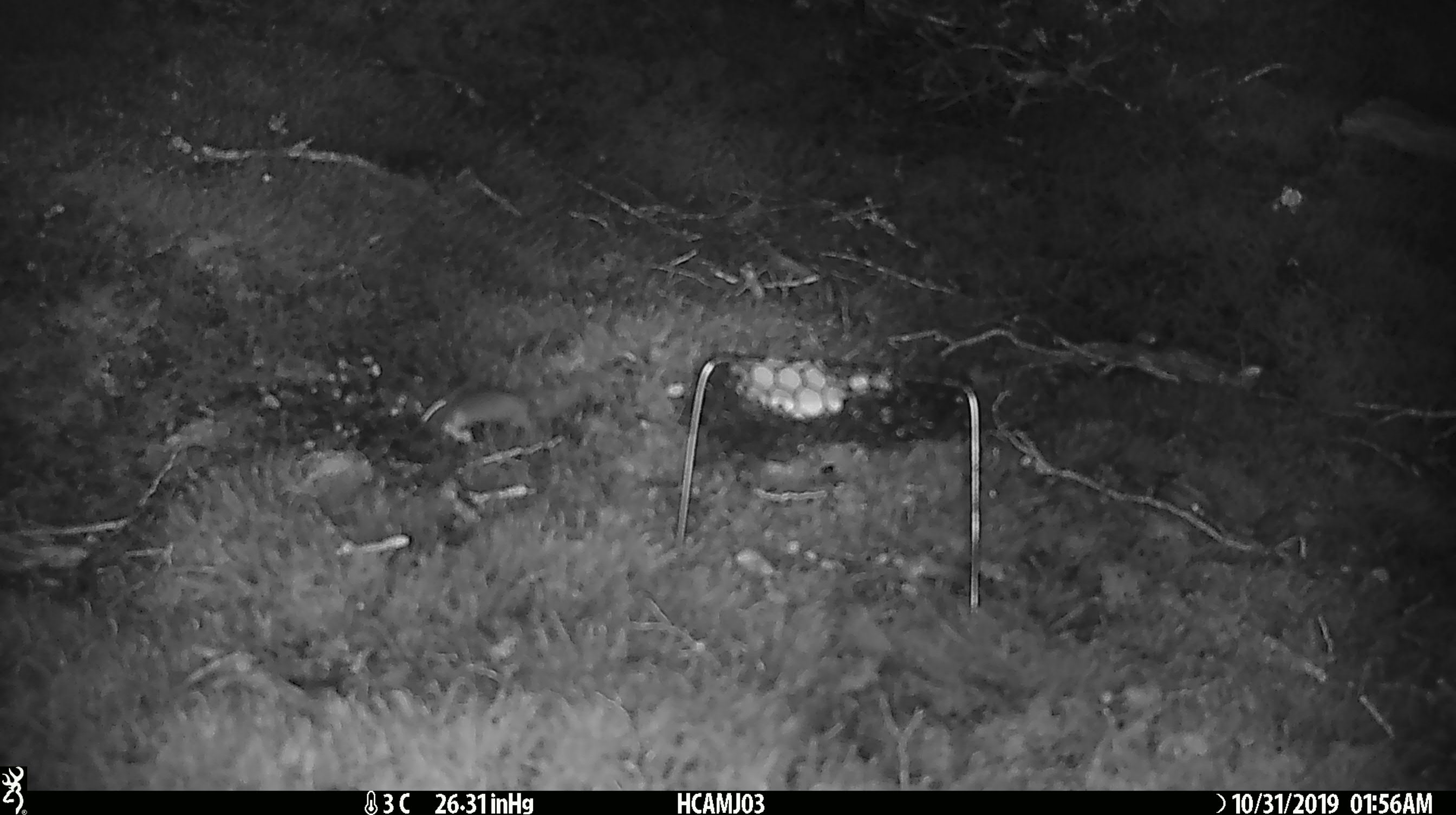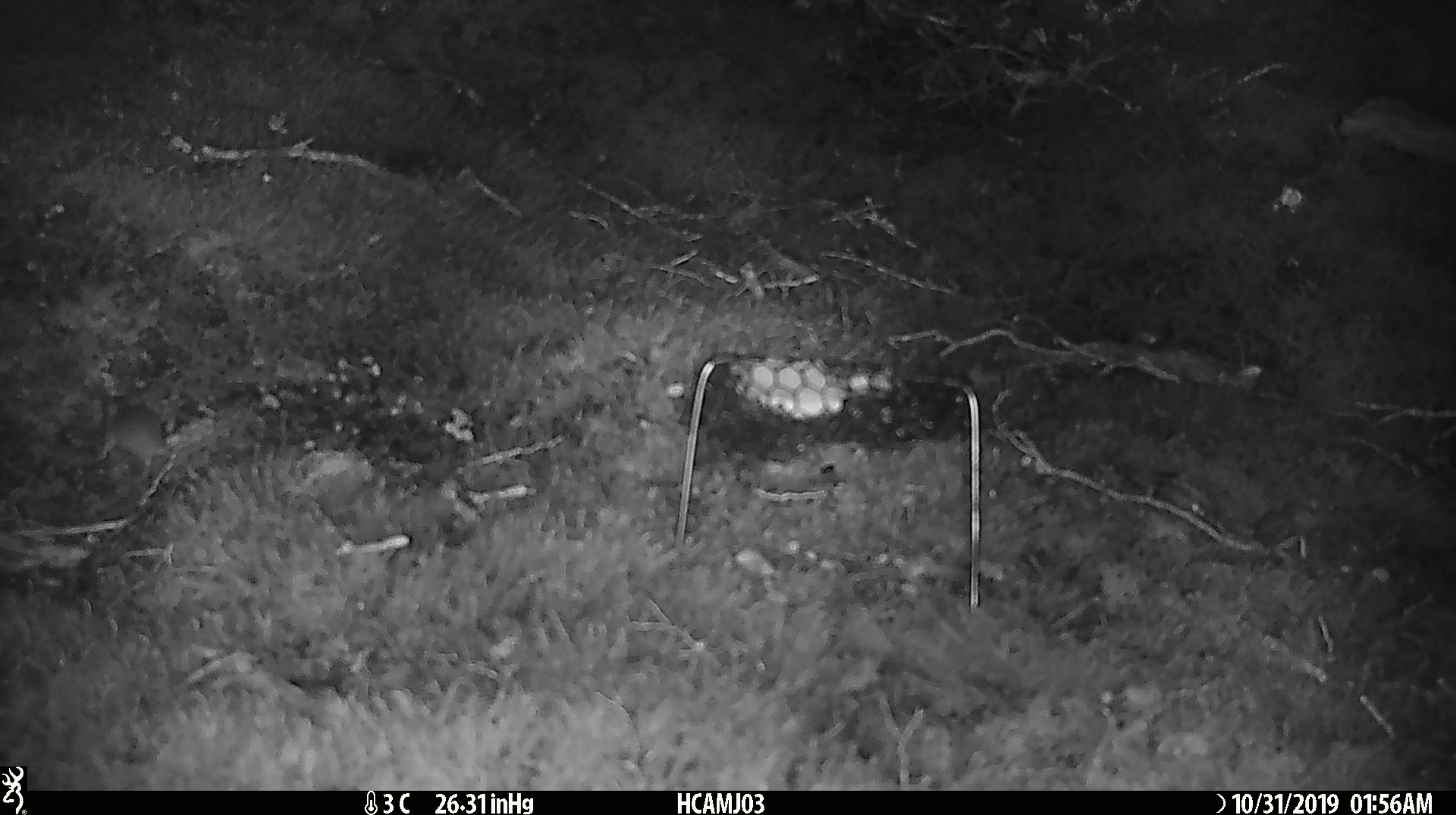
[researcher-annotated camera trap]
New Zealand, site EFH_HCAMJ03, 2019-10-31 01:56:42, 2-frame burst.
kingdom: Animalia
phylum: Chordata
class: Mammalia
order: Rodentia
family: Muridae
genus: Mus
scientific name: Mus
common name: mouse